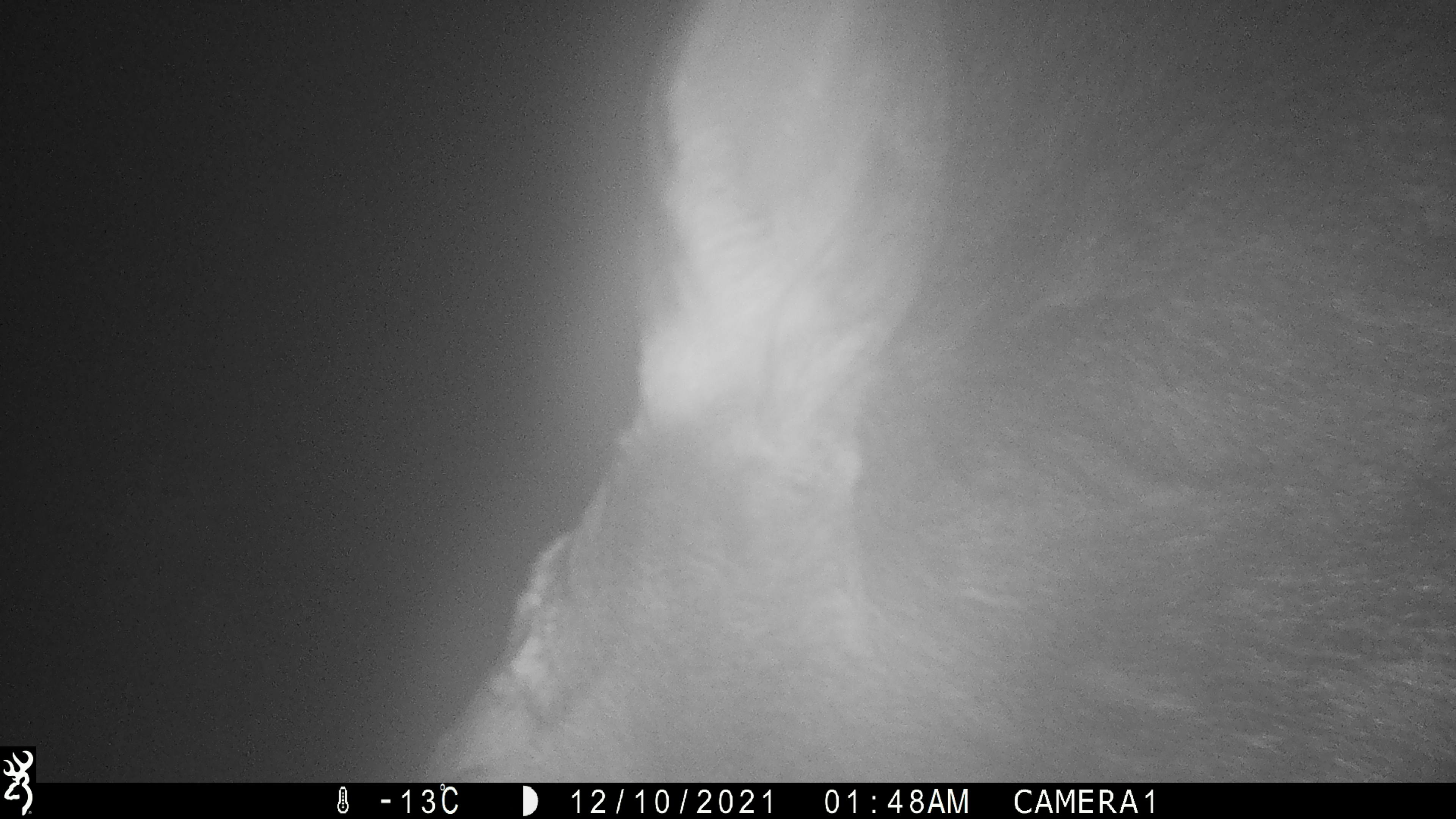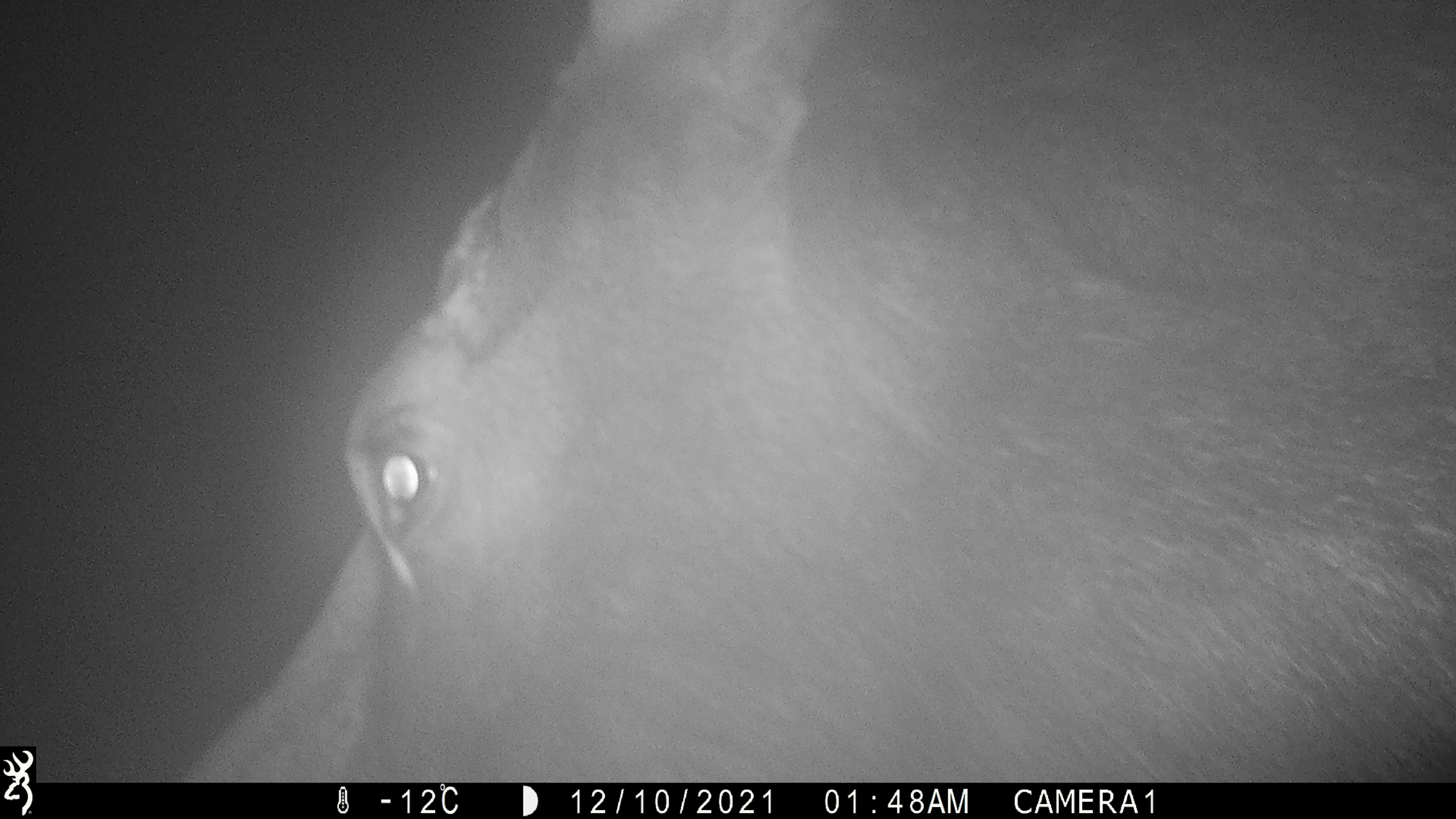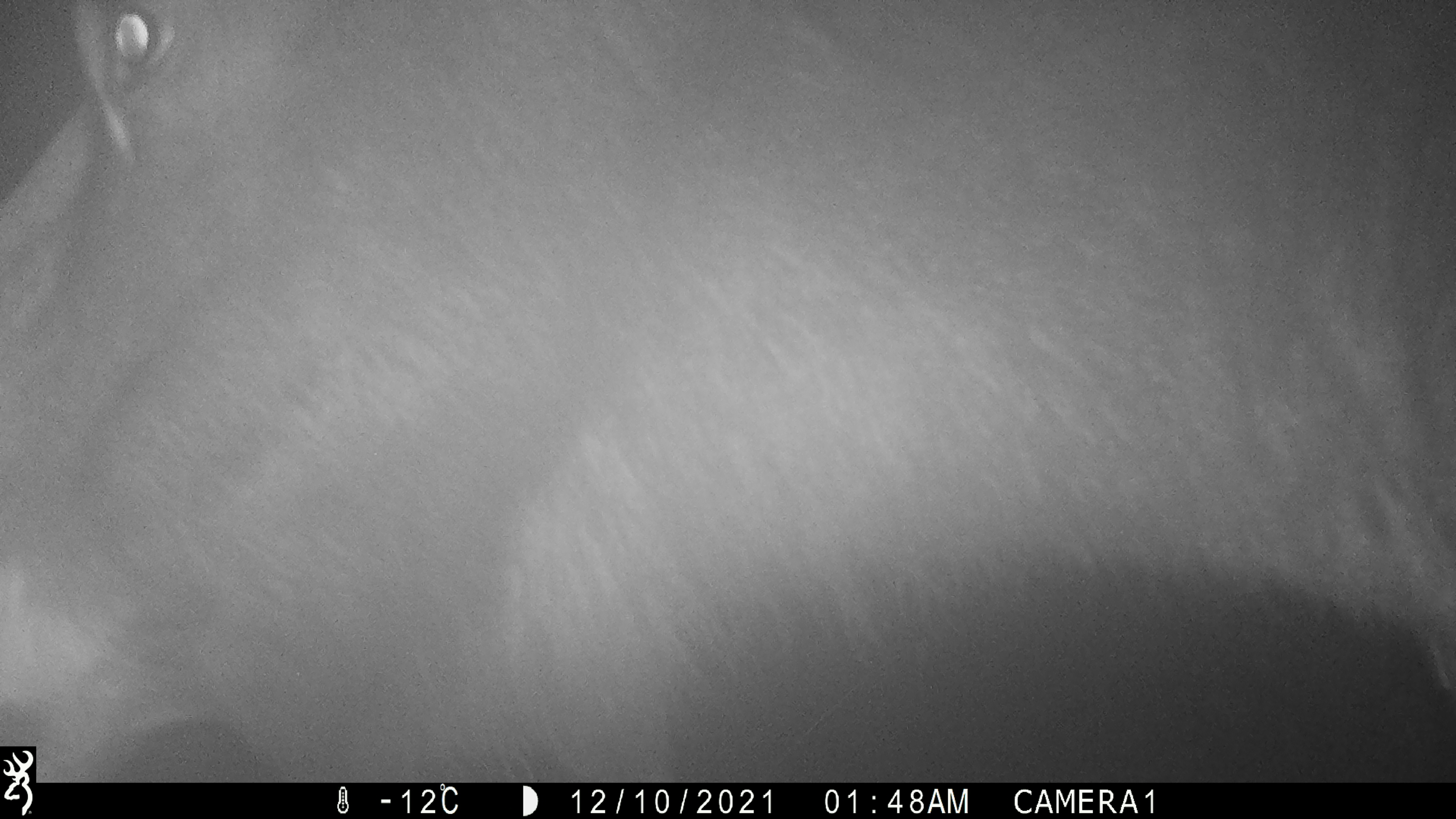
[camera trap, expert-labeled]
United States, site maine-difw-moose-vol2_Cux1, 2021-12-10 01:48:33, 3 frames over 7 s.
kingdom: Animalia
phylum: Chordata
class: Mammalia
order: Artiodactyla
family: Cervidae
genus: Alces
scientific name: Alces alces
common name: moose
Moose (Alces alces).